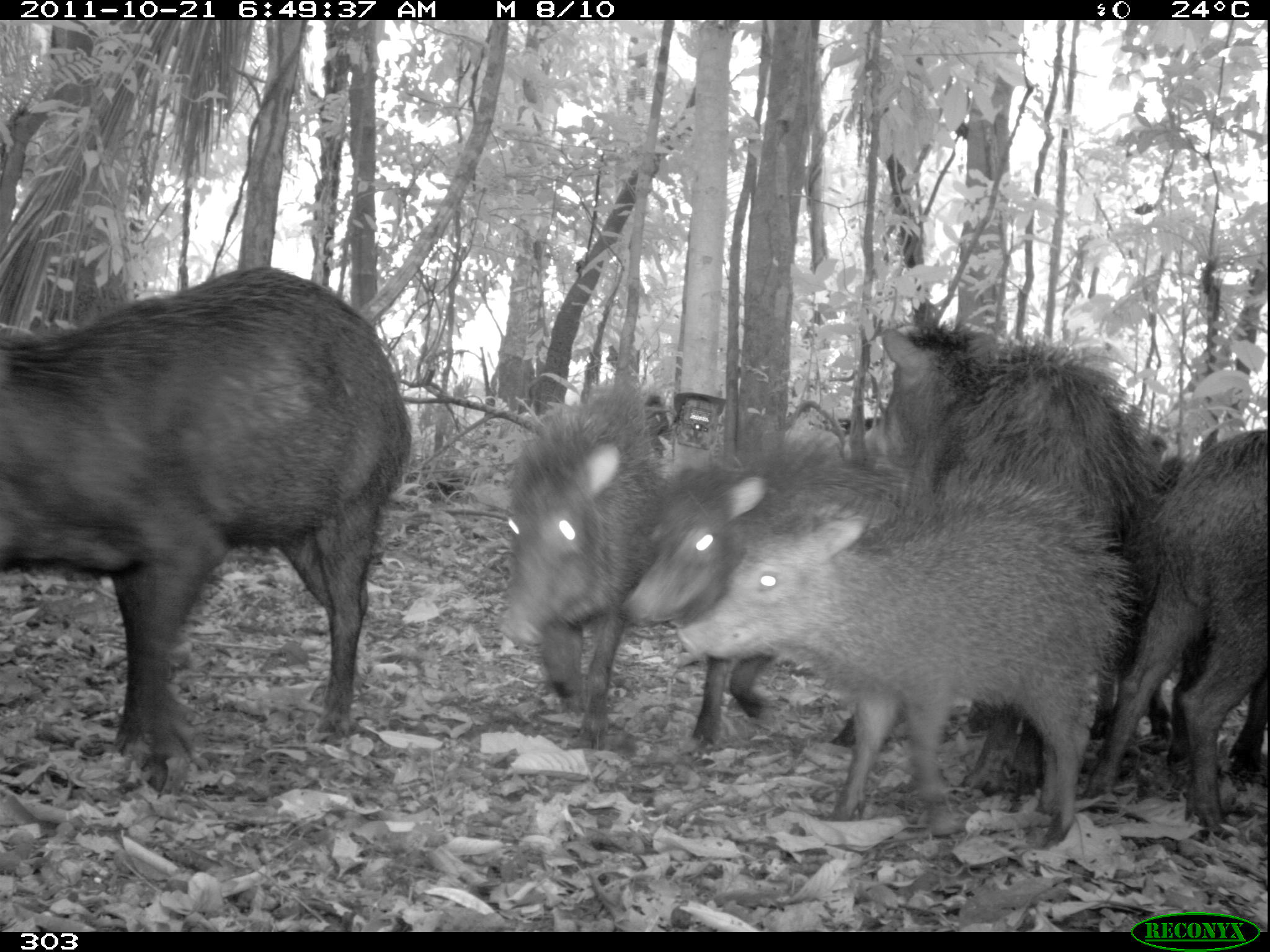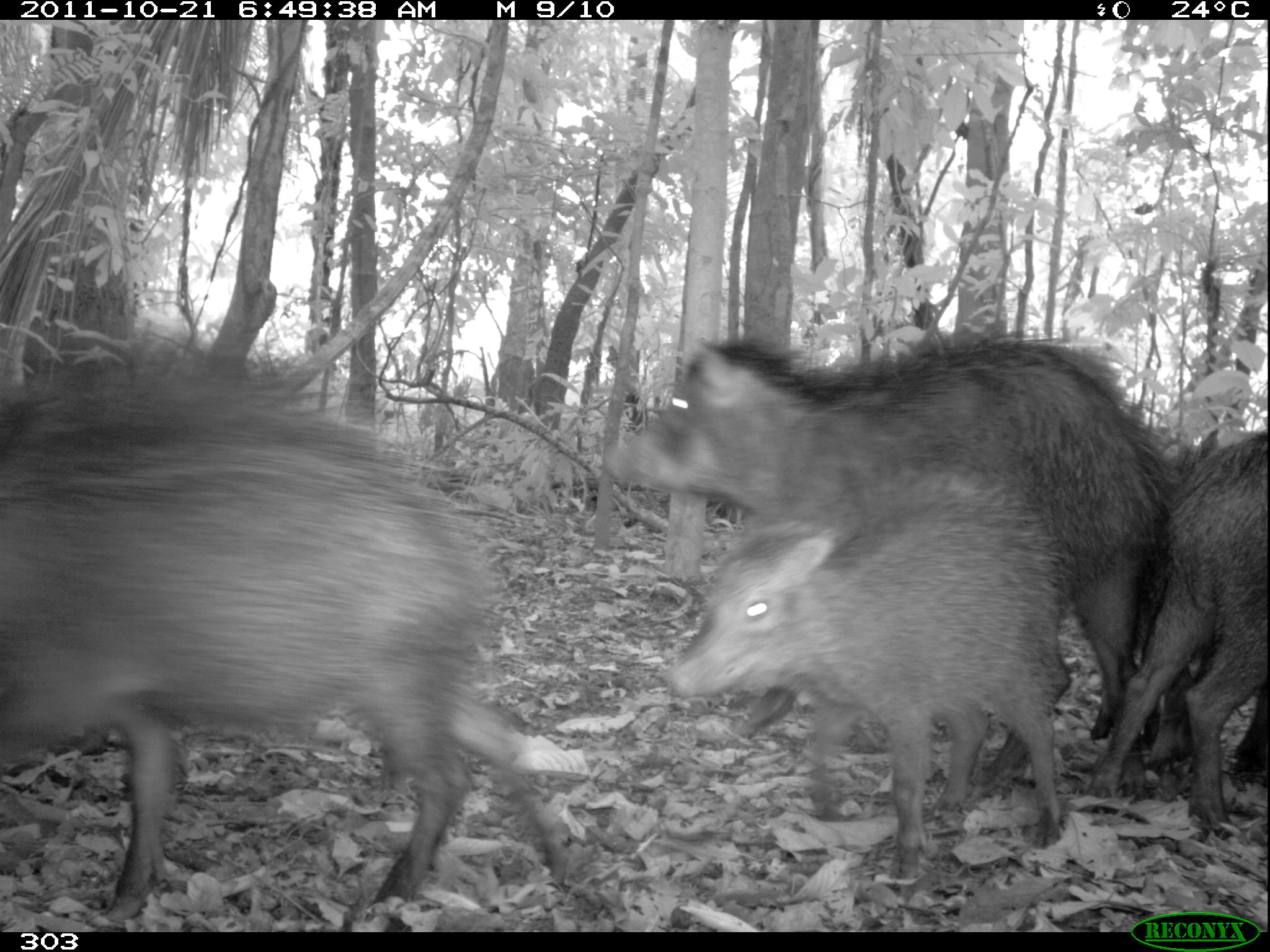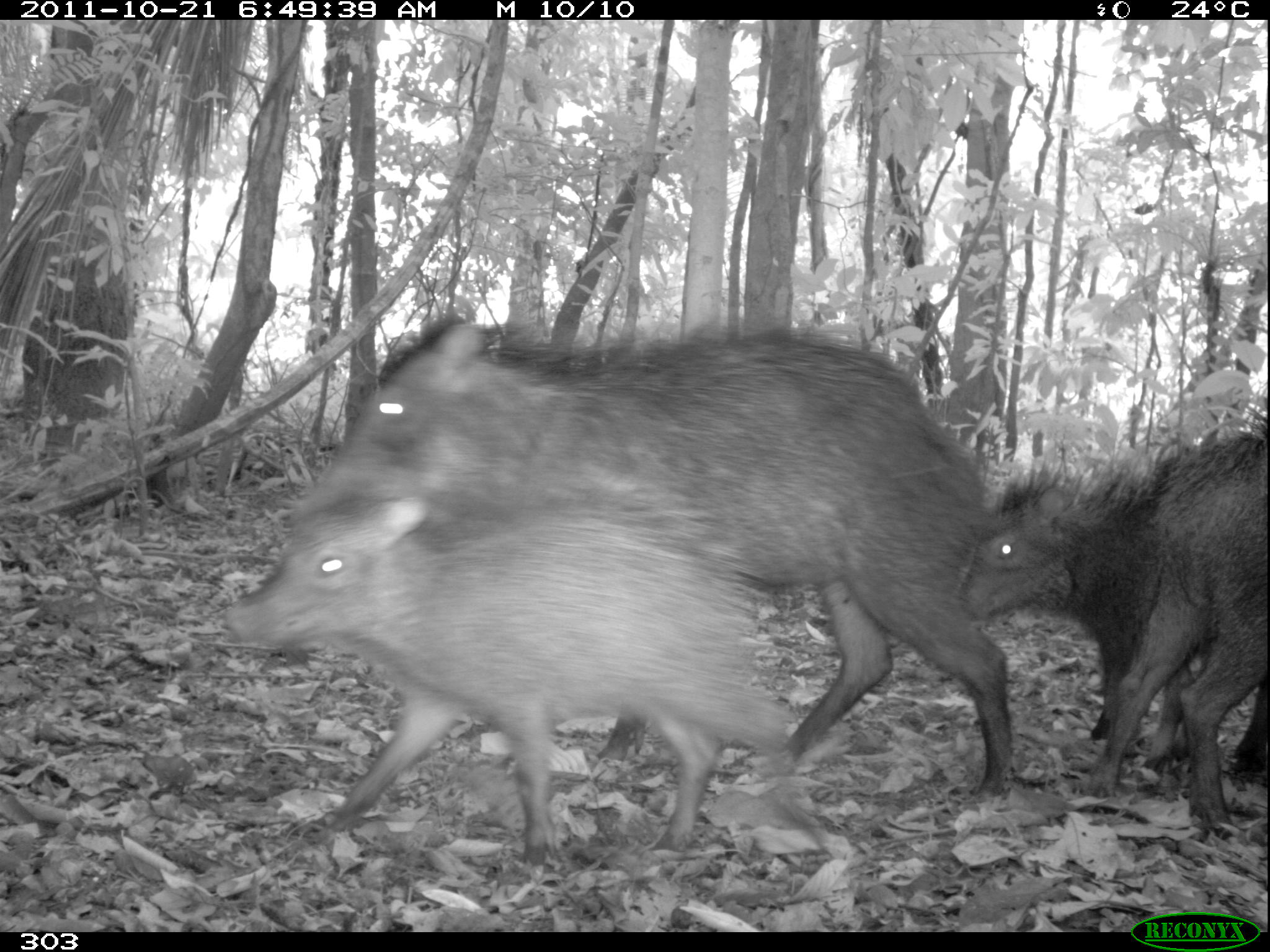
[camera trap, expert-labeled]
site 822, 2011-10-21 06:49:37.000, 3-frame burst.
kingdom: Animalia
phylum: Chordata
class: Mammalia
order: Artiodactyla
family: Tayassuidae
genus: Tayassu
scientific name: Tayassu pecari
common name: white-lipped peccary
Tayassu pecari (white-lipped peccary).